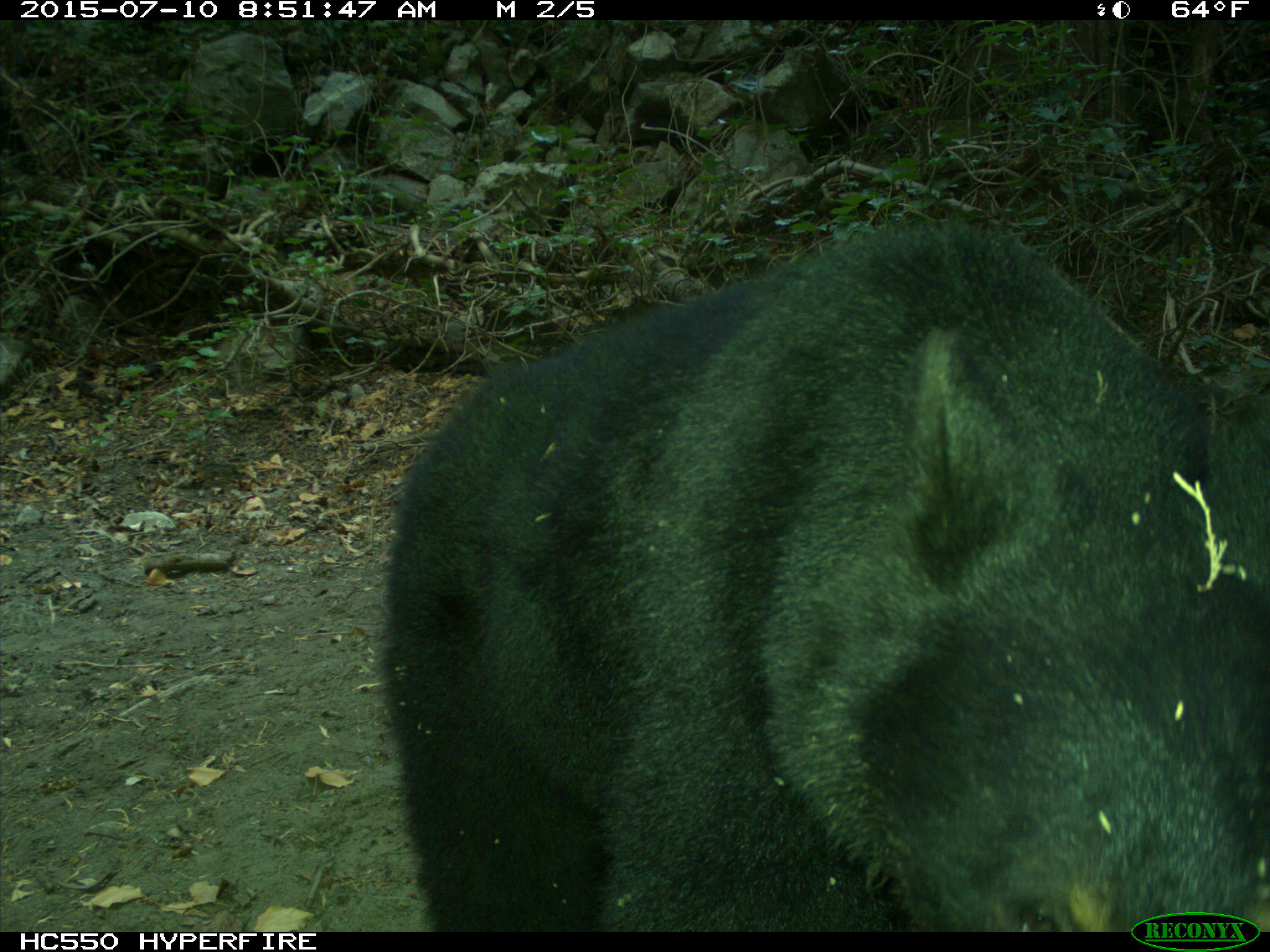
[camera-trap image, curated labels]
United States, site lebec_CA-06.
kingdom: Animalia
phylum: Chordata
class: Mammalia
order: Carnivora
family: Ursidae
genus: Ursus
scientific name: Ursus americanus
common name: american black bear